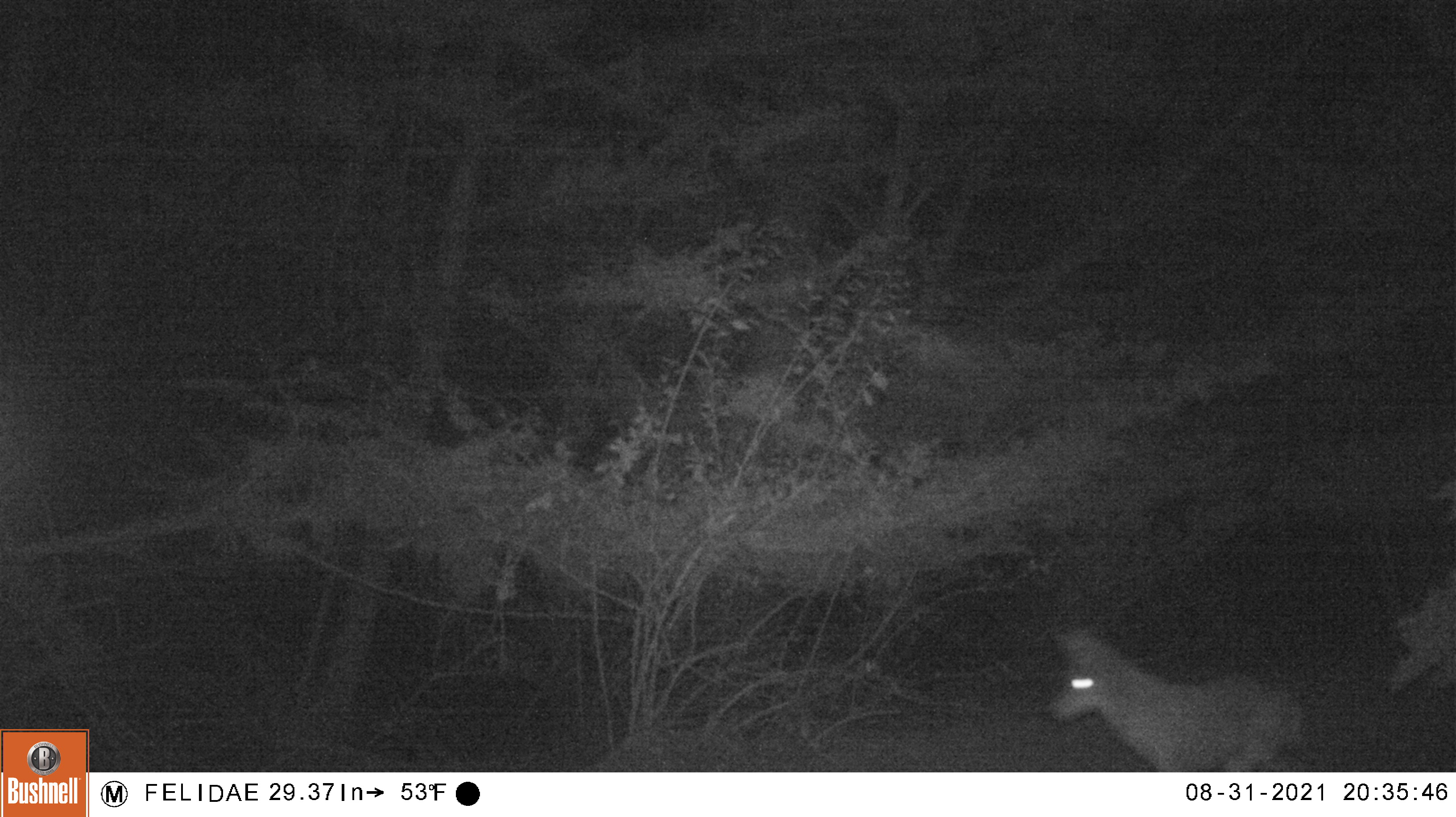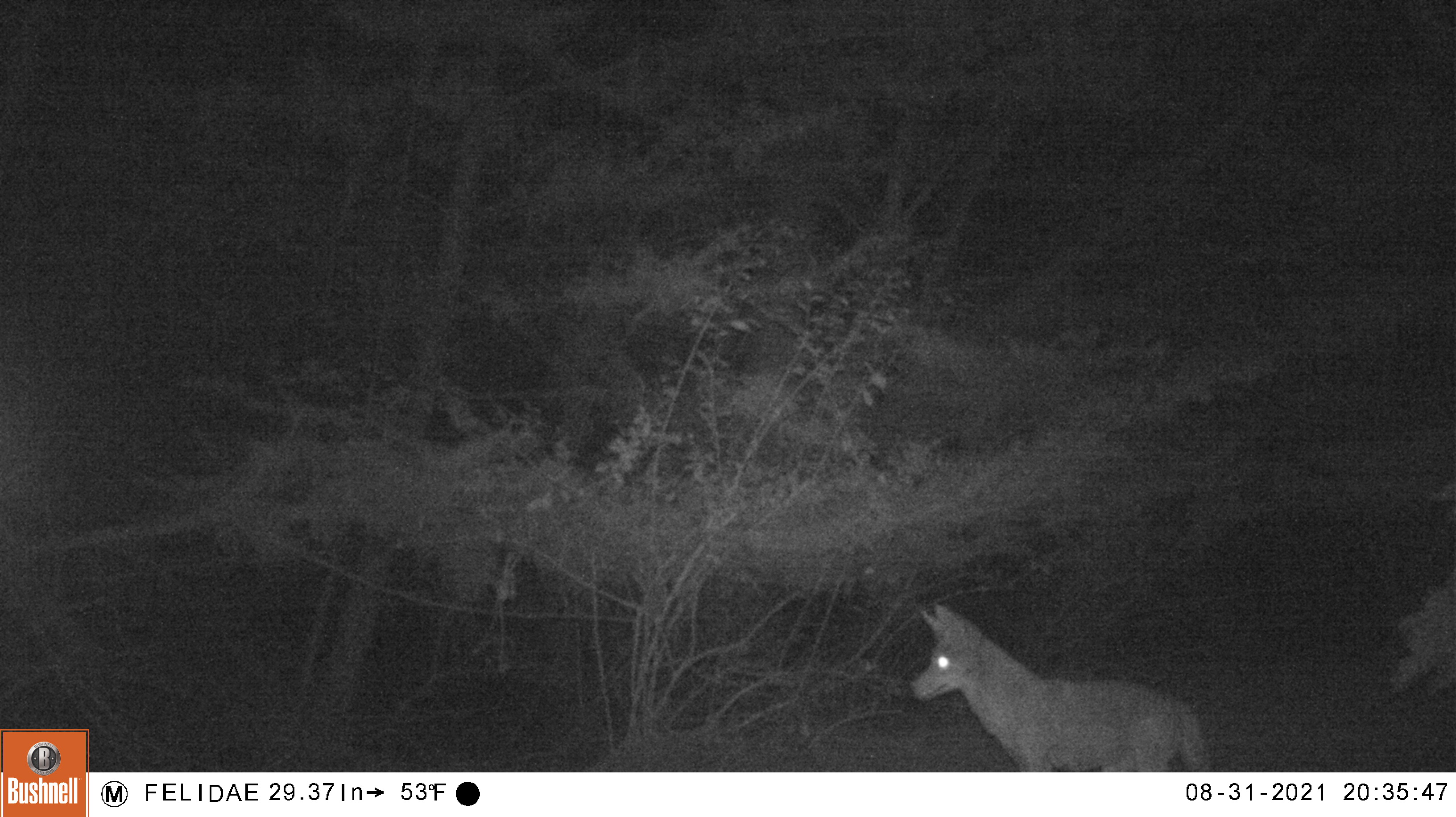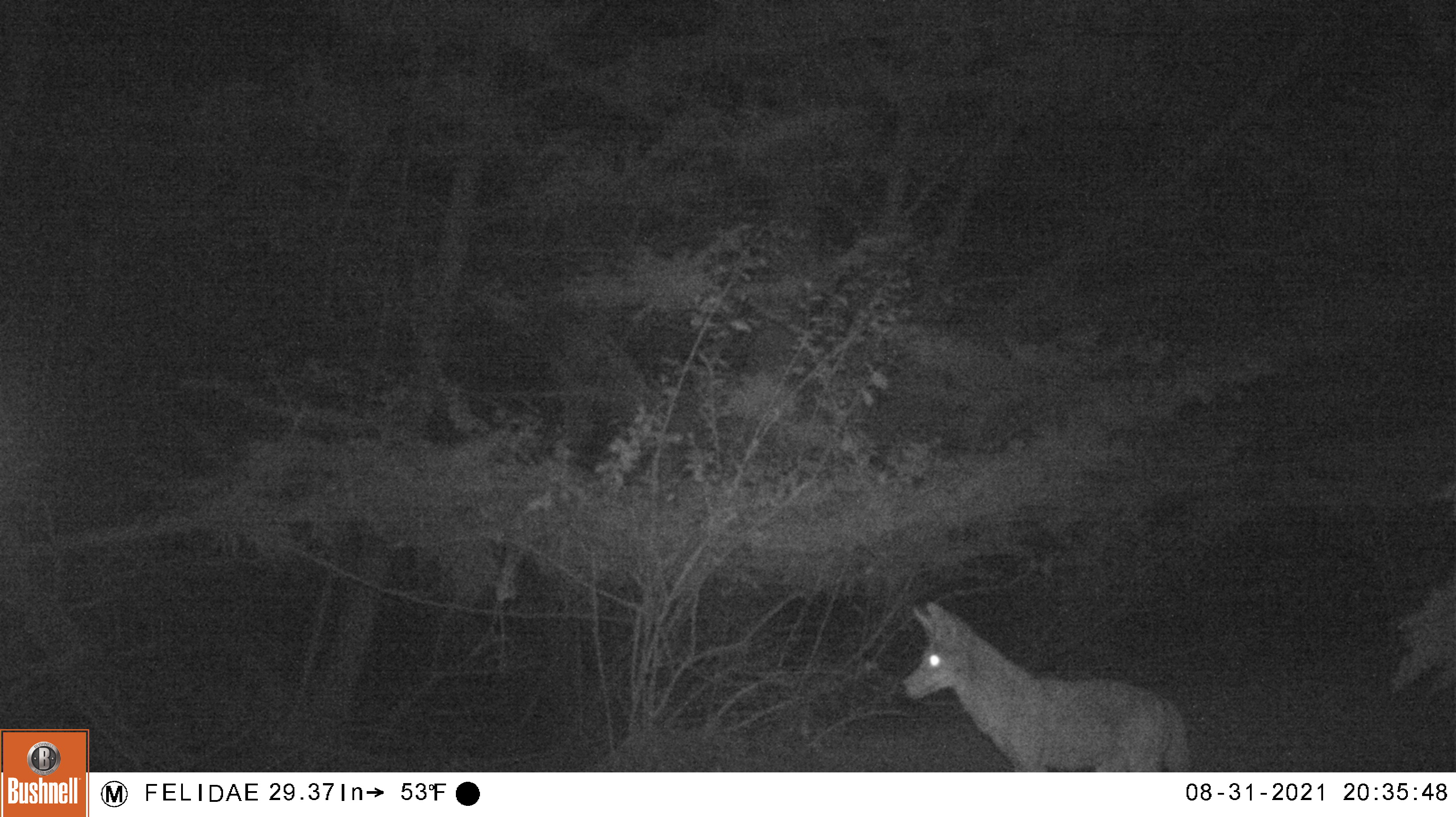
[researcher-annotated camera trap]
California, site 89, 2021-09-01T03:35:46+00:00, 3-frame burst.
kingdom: Animalia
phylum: Chordata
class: Mammalia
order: Carnivora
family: Canidae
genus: Canis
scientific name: Canis latrans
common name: coyote